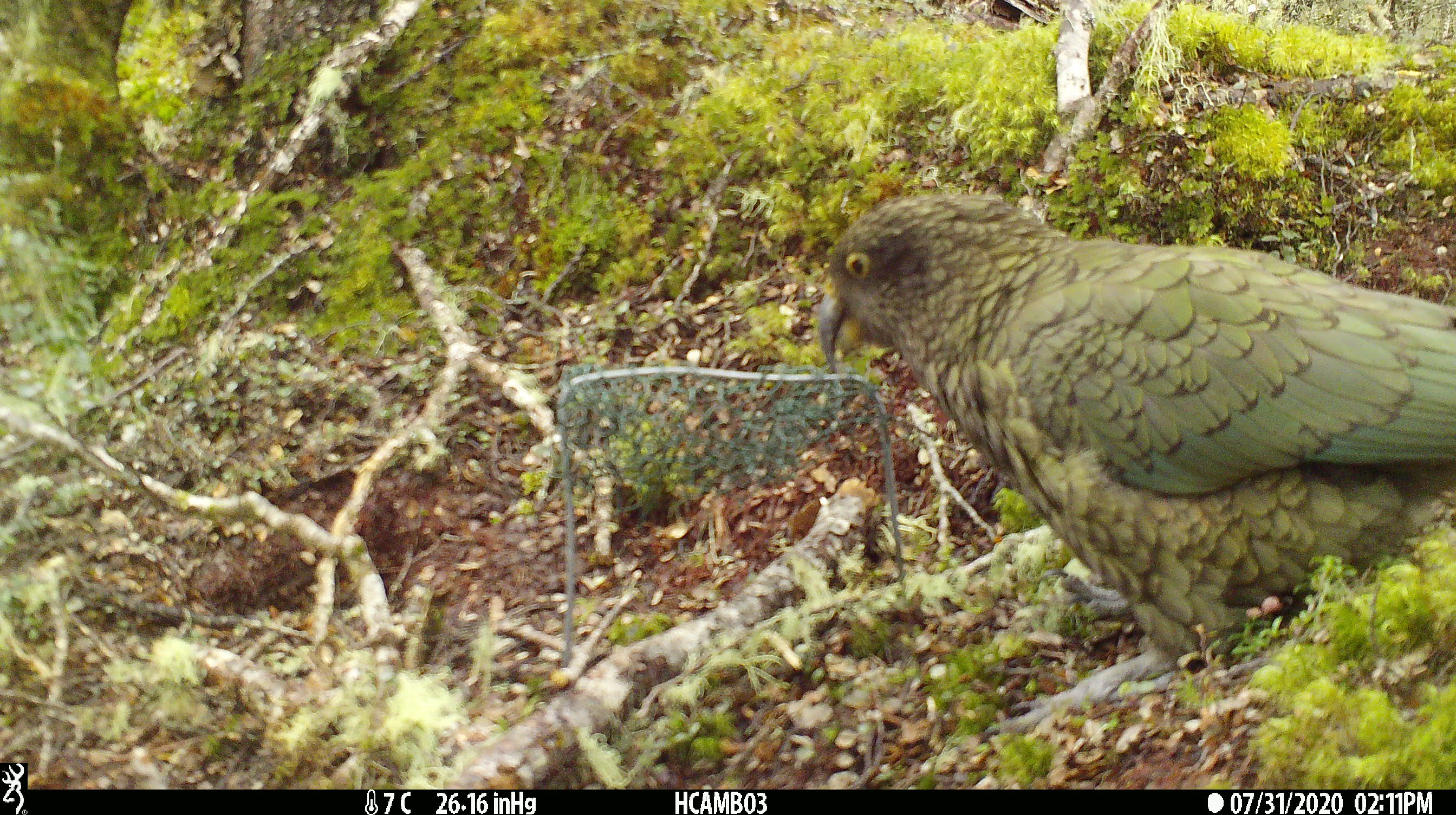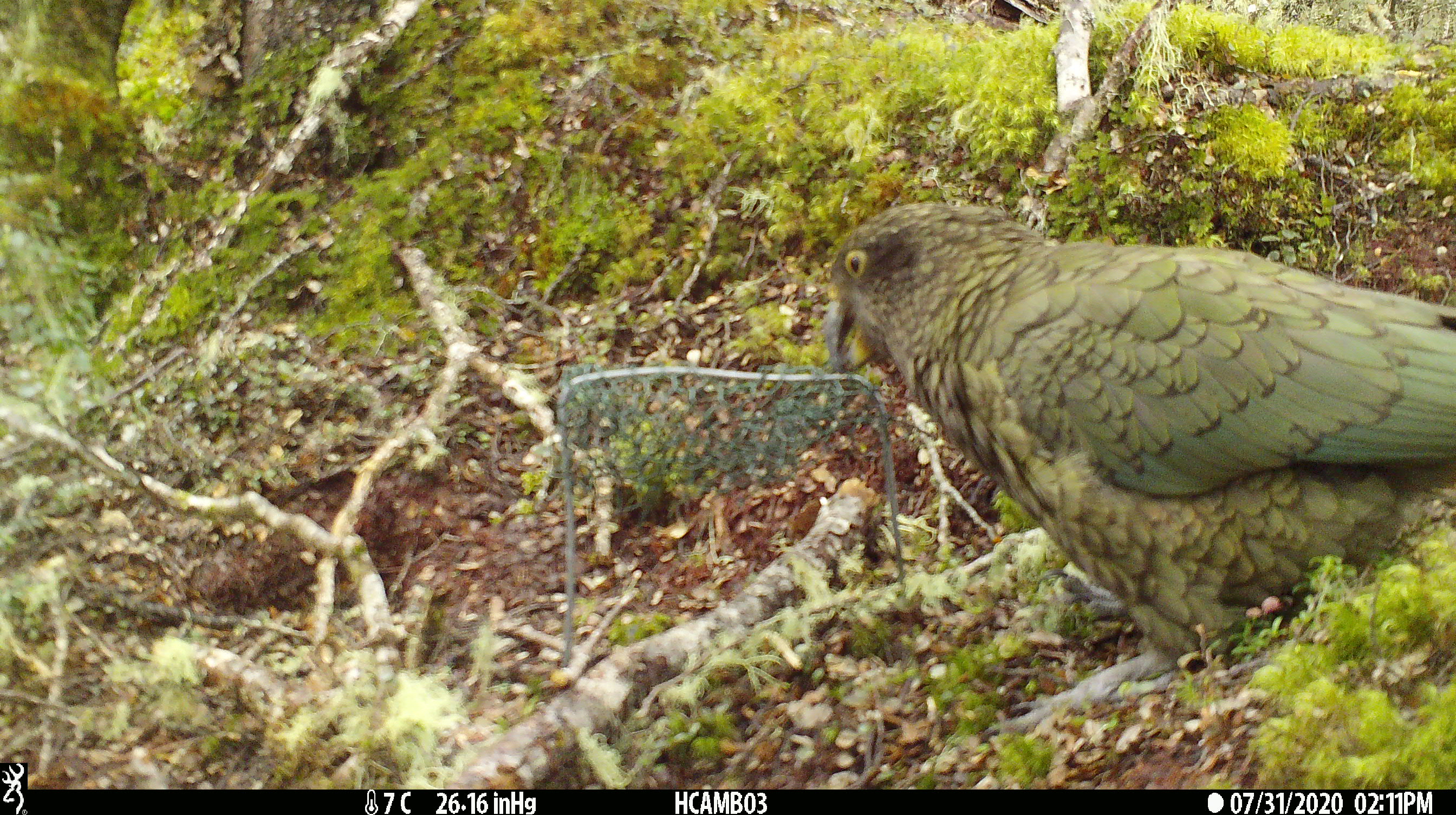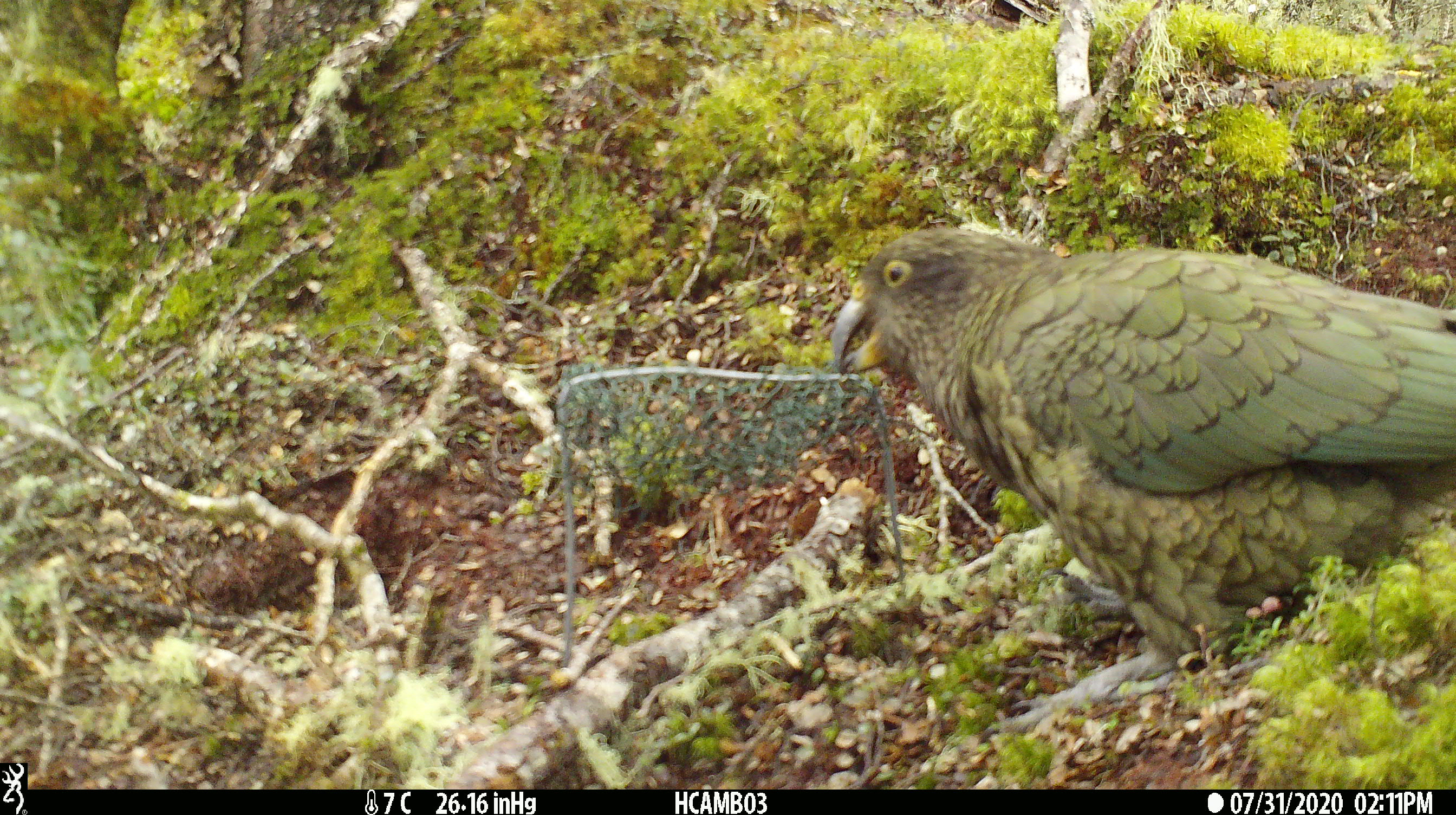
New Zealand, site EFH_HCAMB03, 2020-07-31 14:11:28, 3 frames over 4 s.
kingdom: Animalia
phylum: Chordata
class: Aves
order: Psittaciformes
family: Strigopidae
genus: Nestor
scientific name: Nestor notabilis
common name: kea